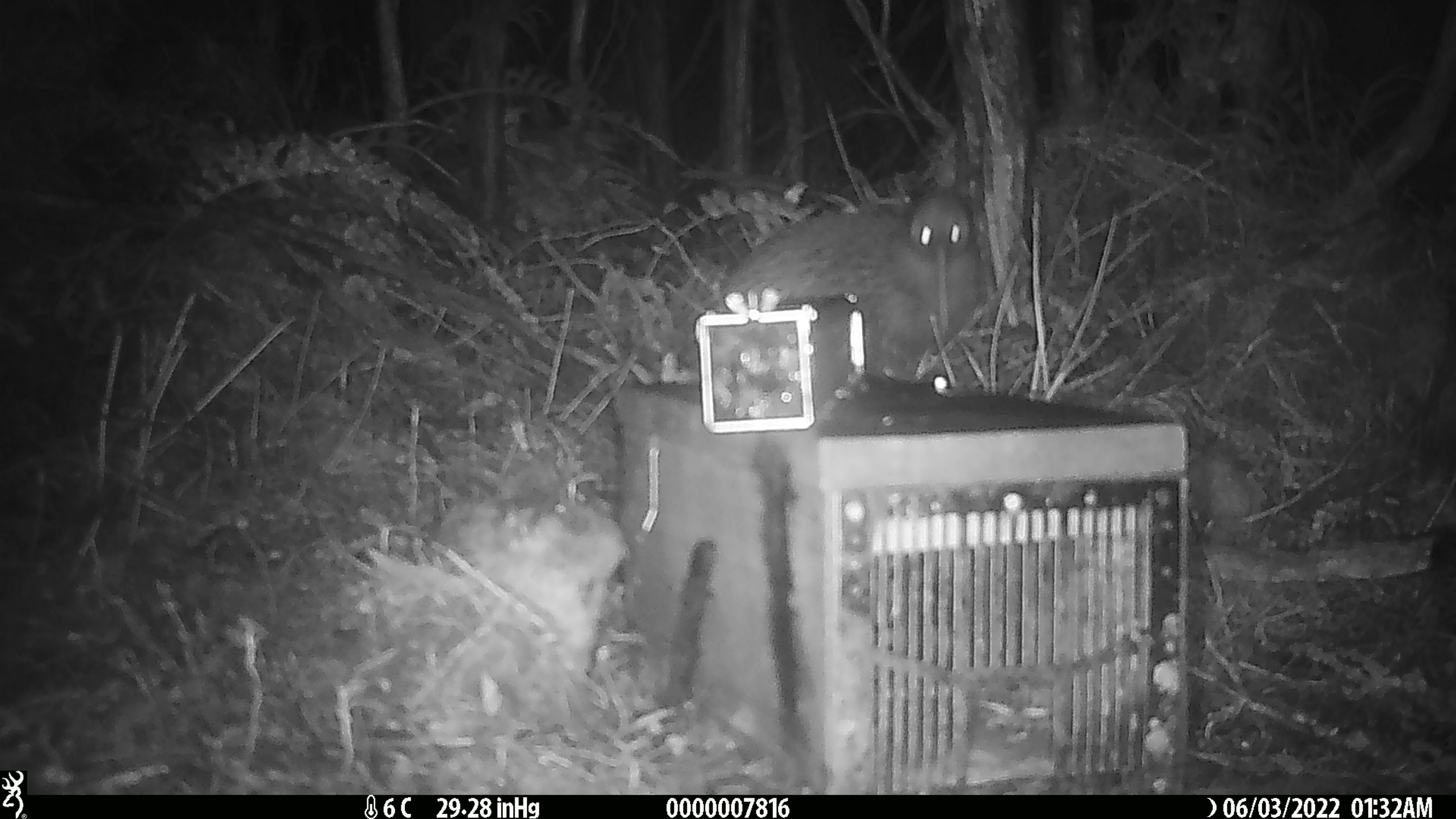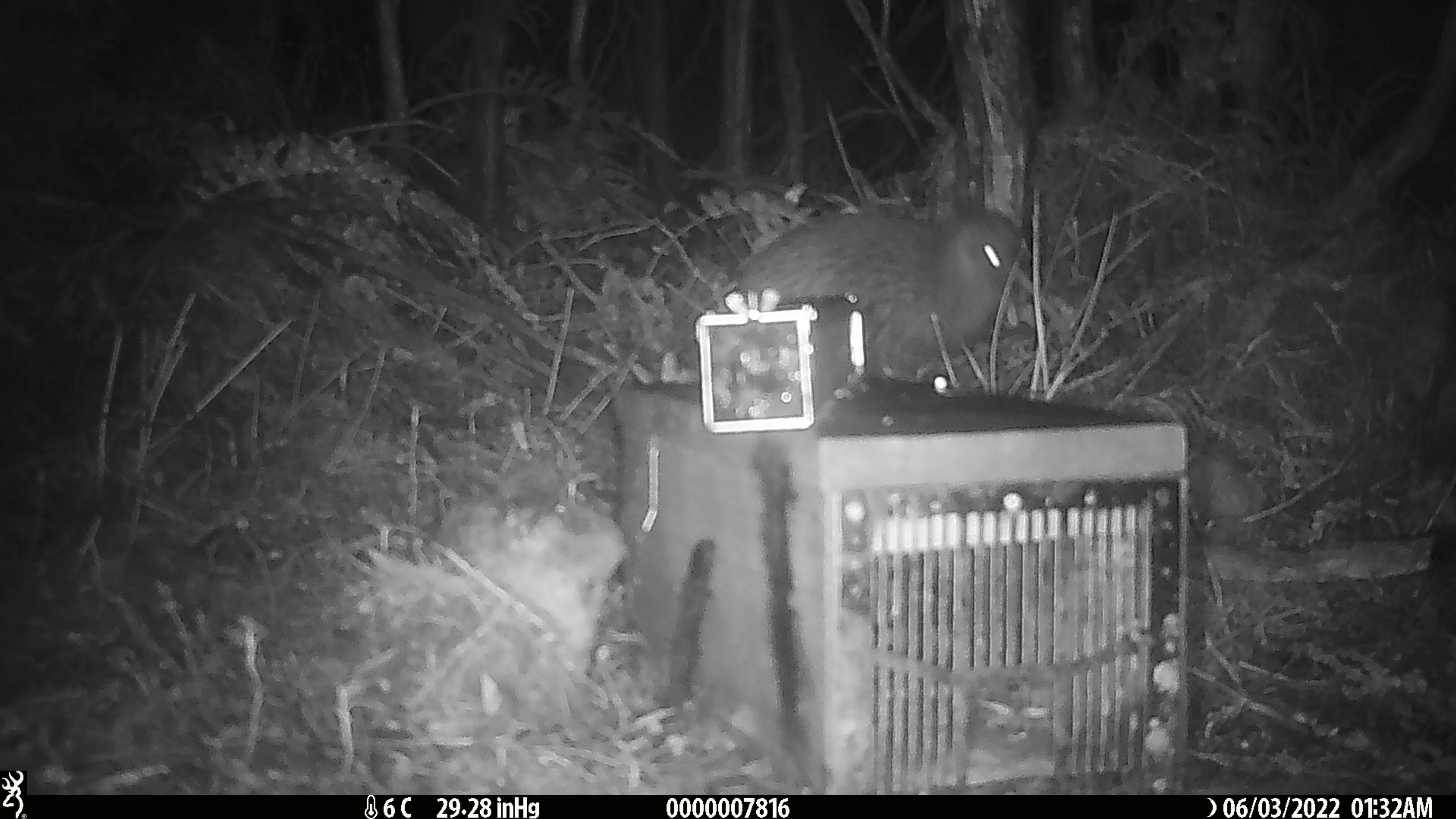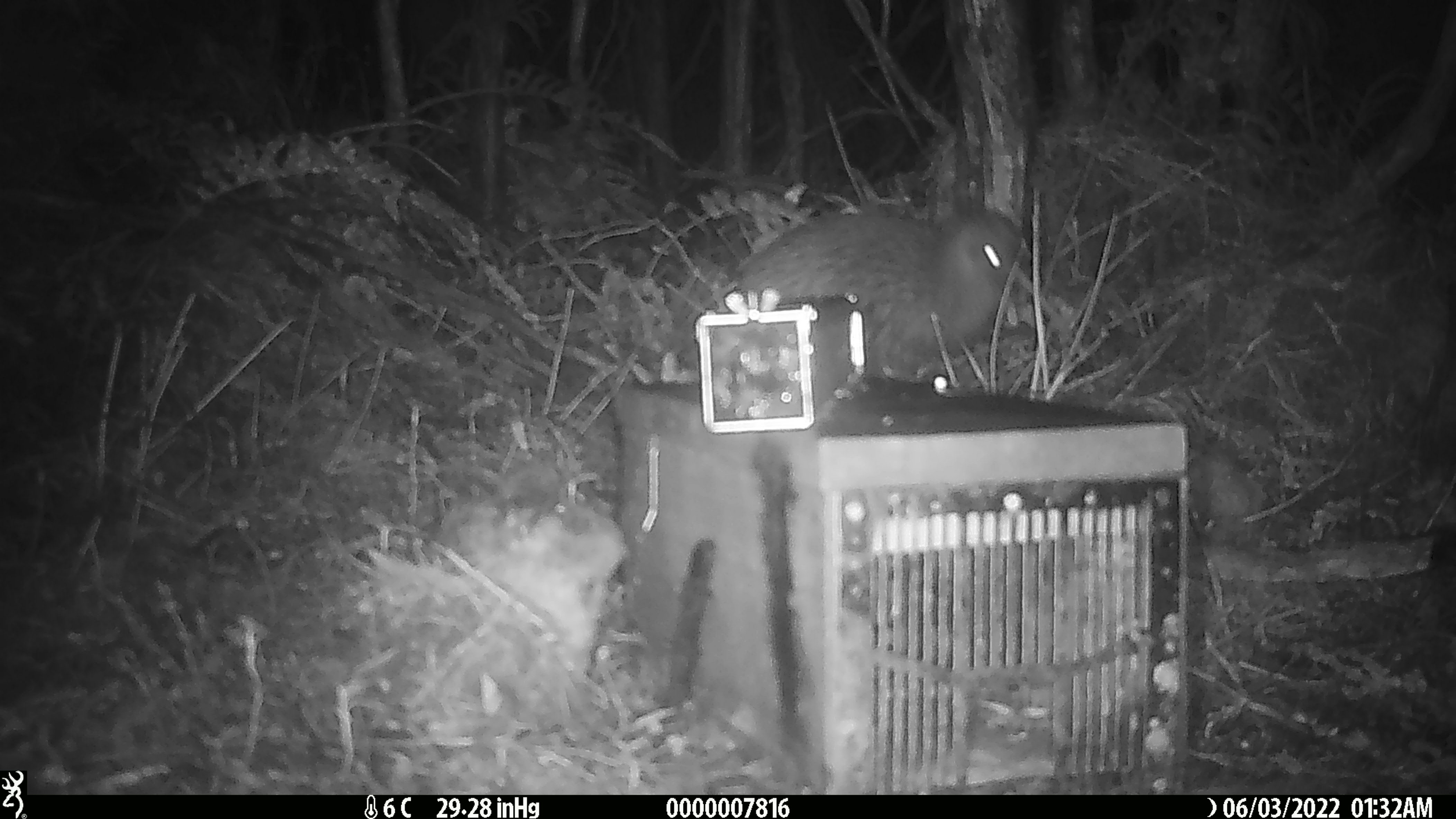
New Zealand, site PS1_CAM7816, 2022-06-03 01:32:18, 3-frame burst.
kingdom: Animalia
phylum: Chordata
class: Aves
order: Apterygiformes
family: Apterygidae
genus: Apteryx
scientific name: Apteryx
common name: kiwi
Kiwi (Apteryx).